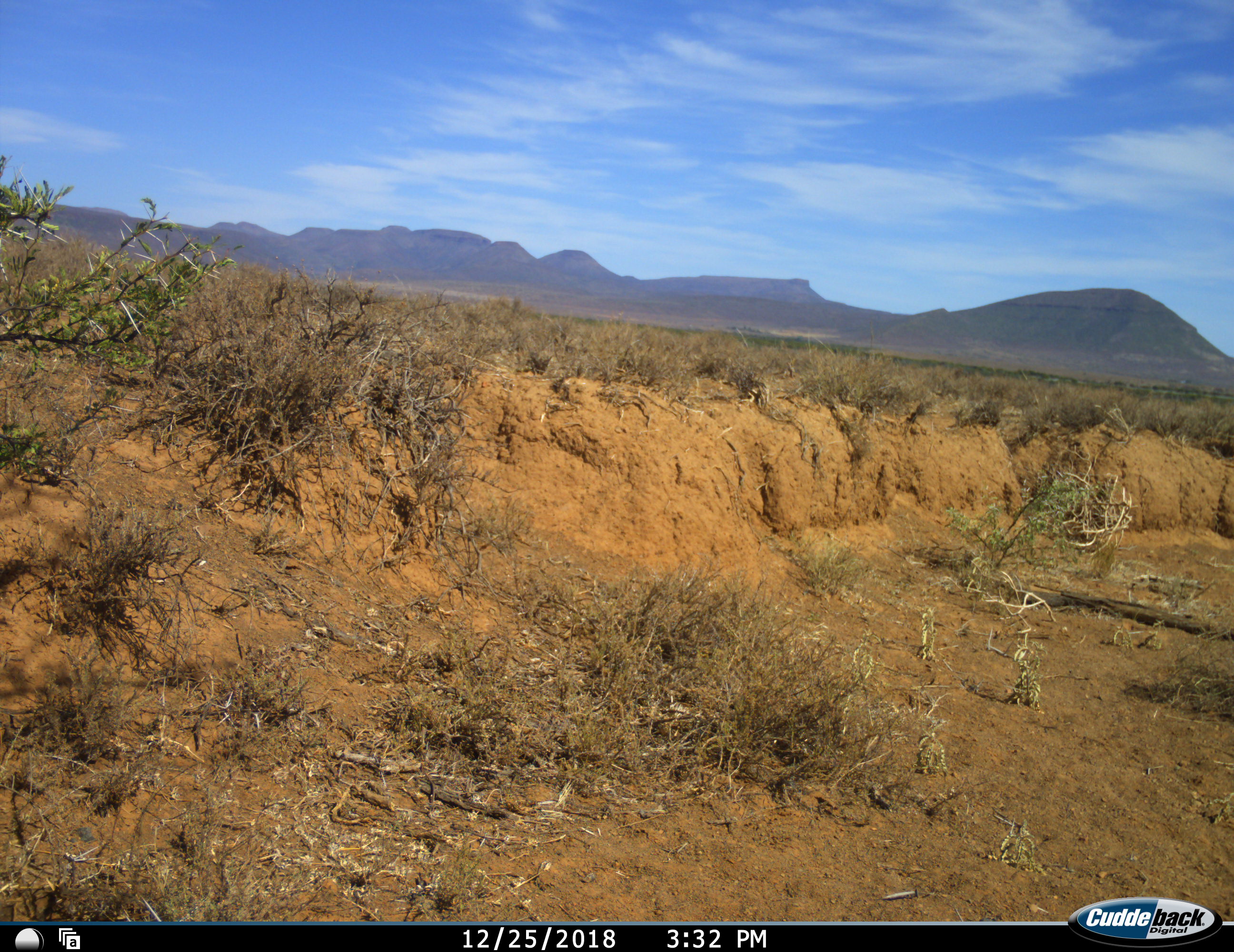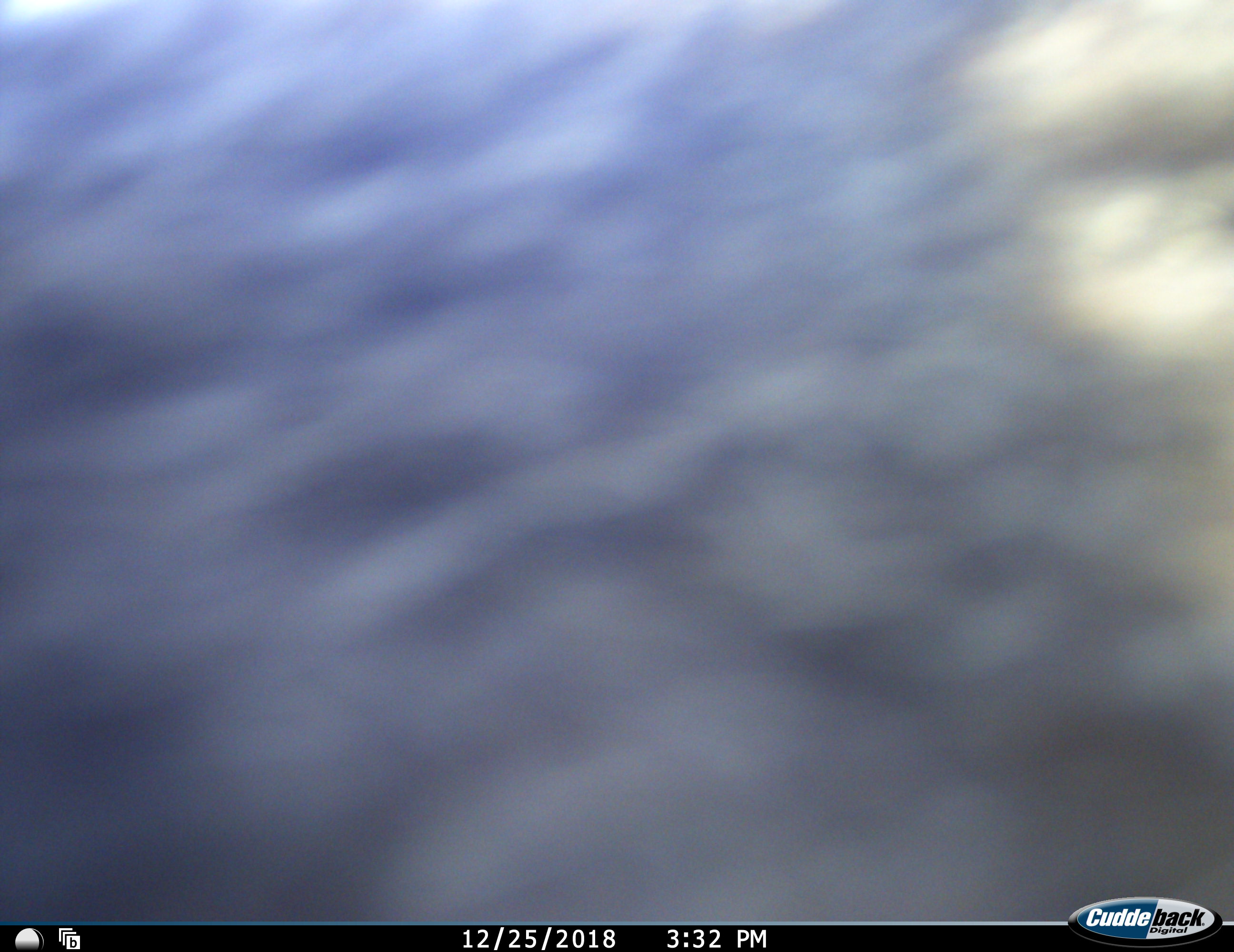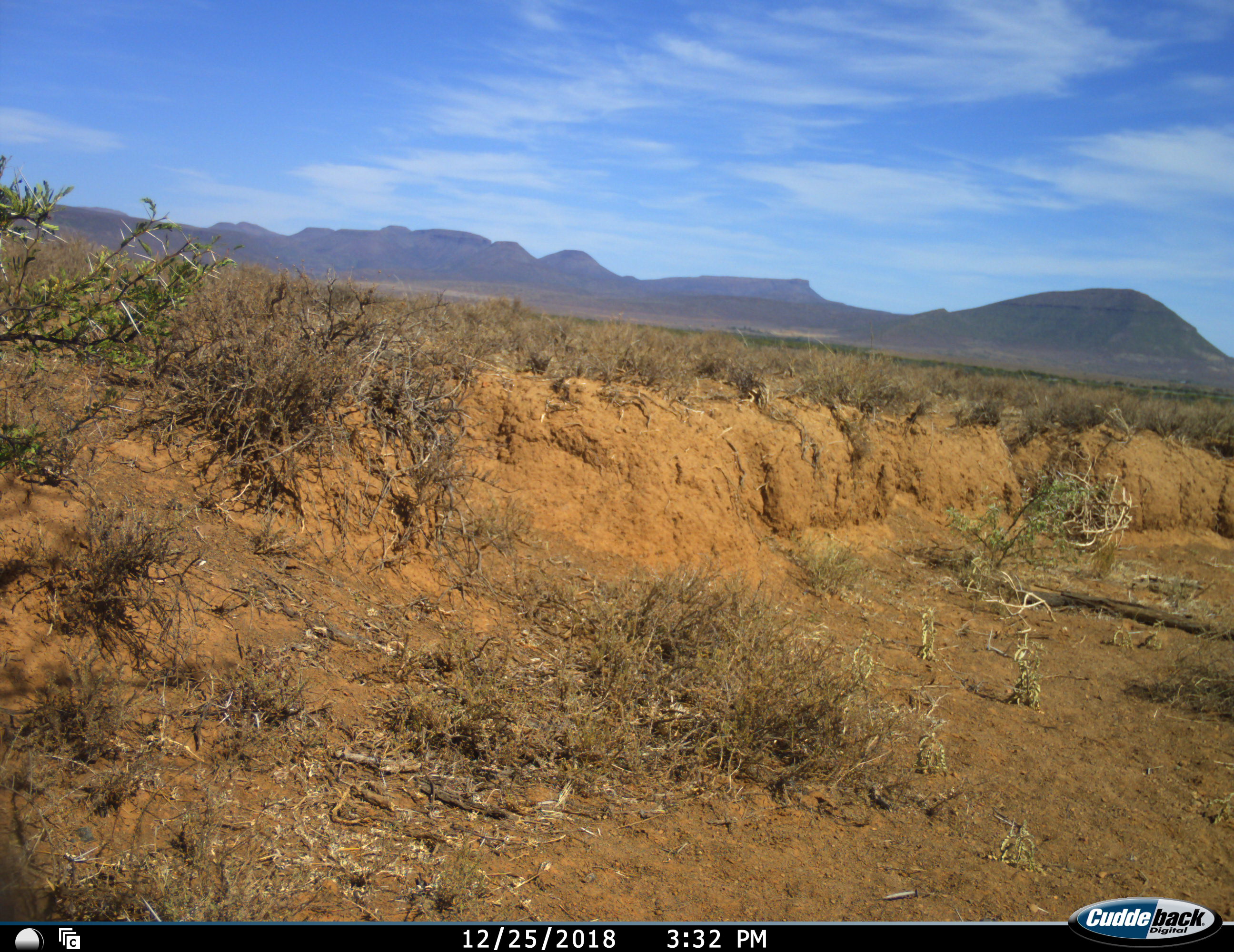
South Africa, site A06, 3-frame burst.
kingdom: Animalia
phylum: Chordata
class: Mammalia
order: Primates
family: Cercopithecidae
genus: Chlorocebus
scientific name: Chlorocebus pygerythrus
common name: vervet monkey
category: monkeyvervet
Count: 1.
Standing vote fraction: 0%.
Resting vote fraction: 0%.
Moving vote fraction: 50%.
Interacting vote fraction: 50%.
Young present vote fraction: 0%.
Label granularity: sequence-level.